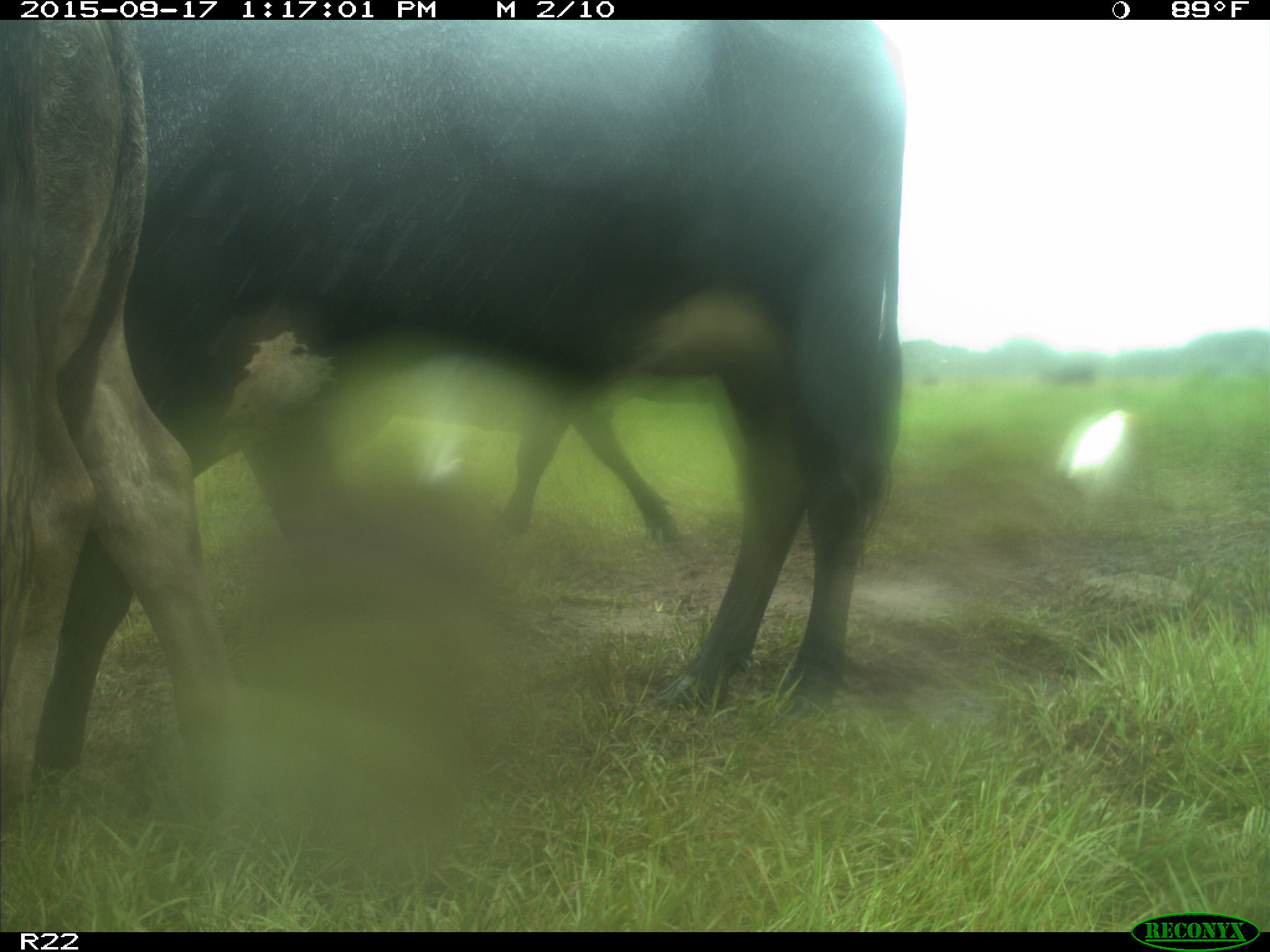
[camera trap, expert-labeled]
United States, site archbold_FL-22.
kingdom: Animalia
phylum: Chordata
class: Mammalia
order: Artiodactyla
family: Bovidae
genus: Bos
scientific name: Bos taurus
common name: domestic cow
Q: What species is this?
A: Bos taurus (domestic cow).